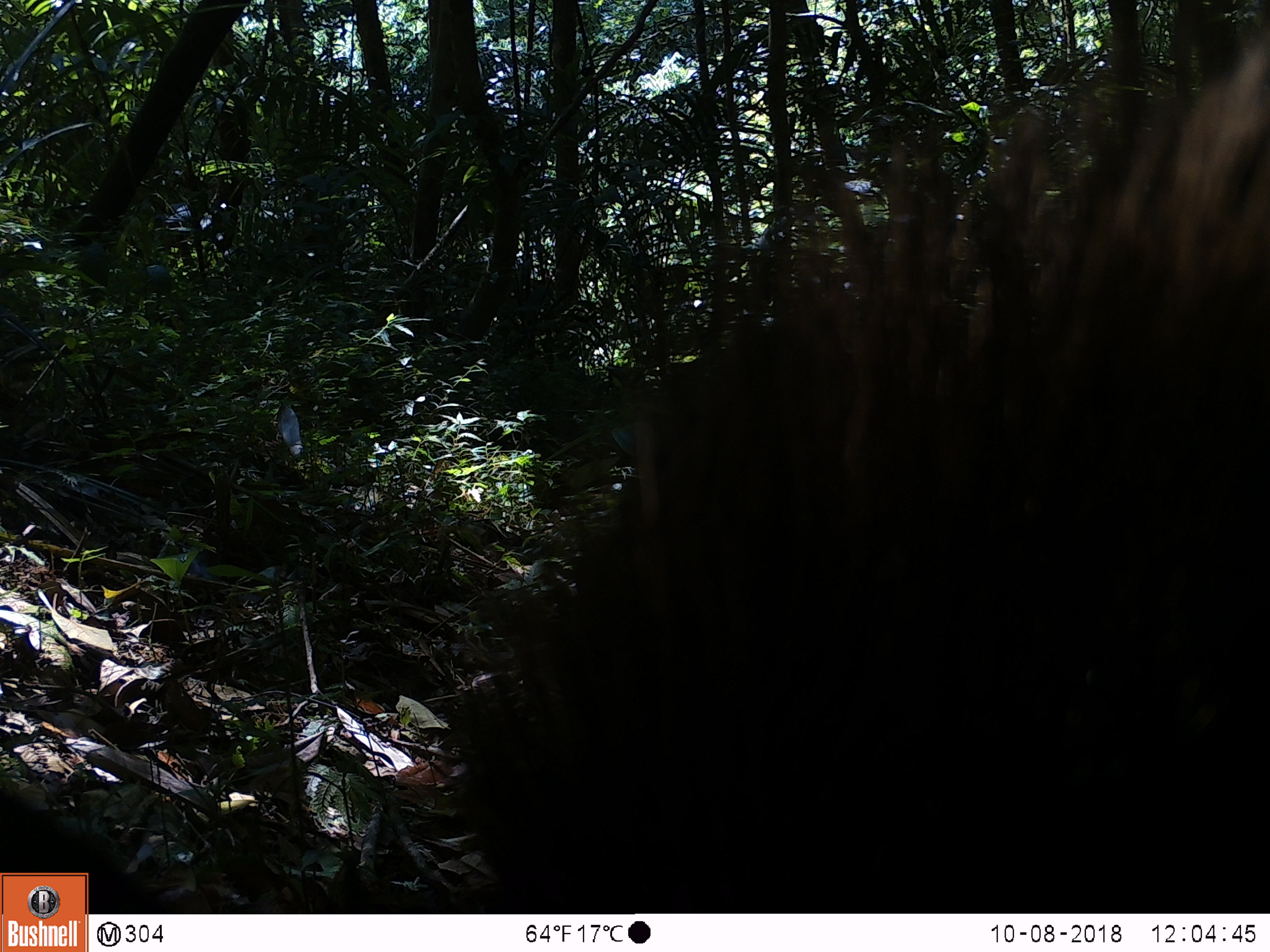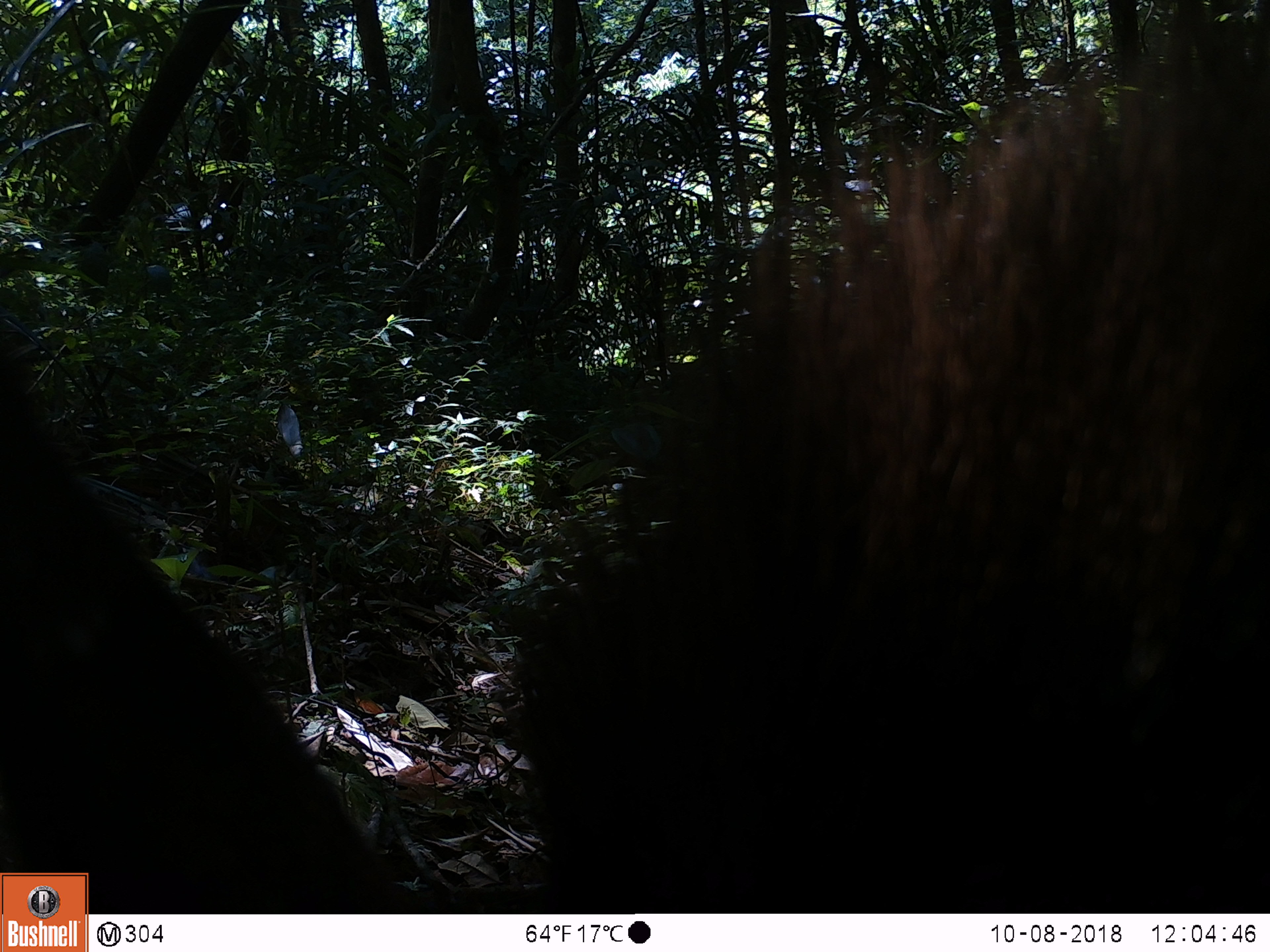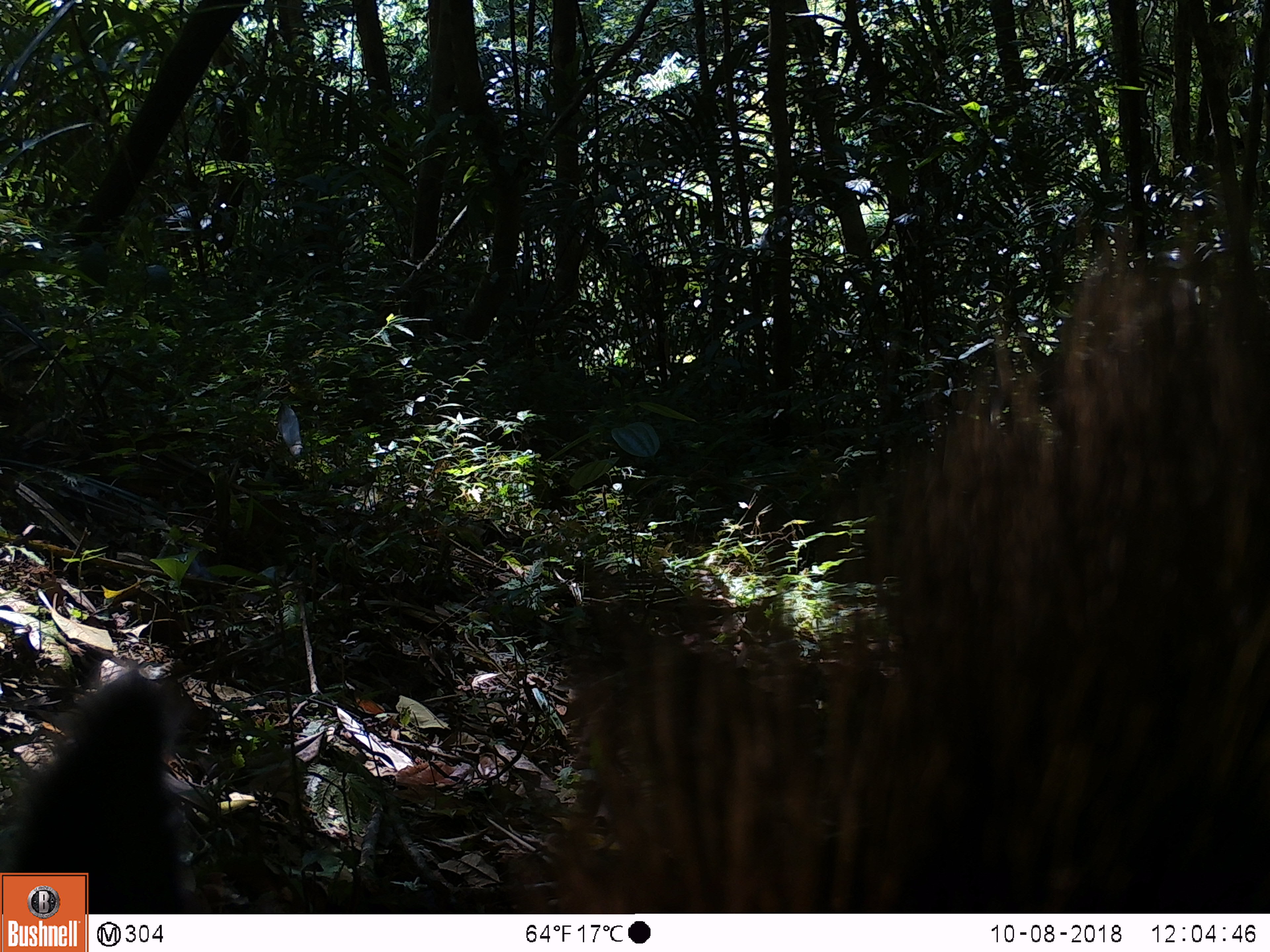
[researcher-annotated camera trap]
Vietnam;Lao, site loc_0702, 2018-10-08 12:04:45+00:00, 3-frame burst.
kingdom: Animalia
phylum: Chordata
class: Mammalia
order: Artiodactyla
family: Bovidae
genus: Capricornis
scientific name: Capricornis sumatraensis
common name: chinese serow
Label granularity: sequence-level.